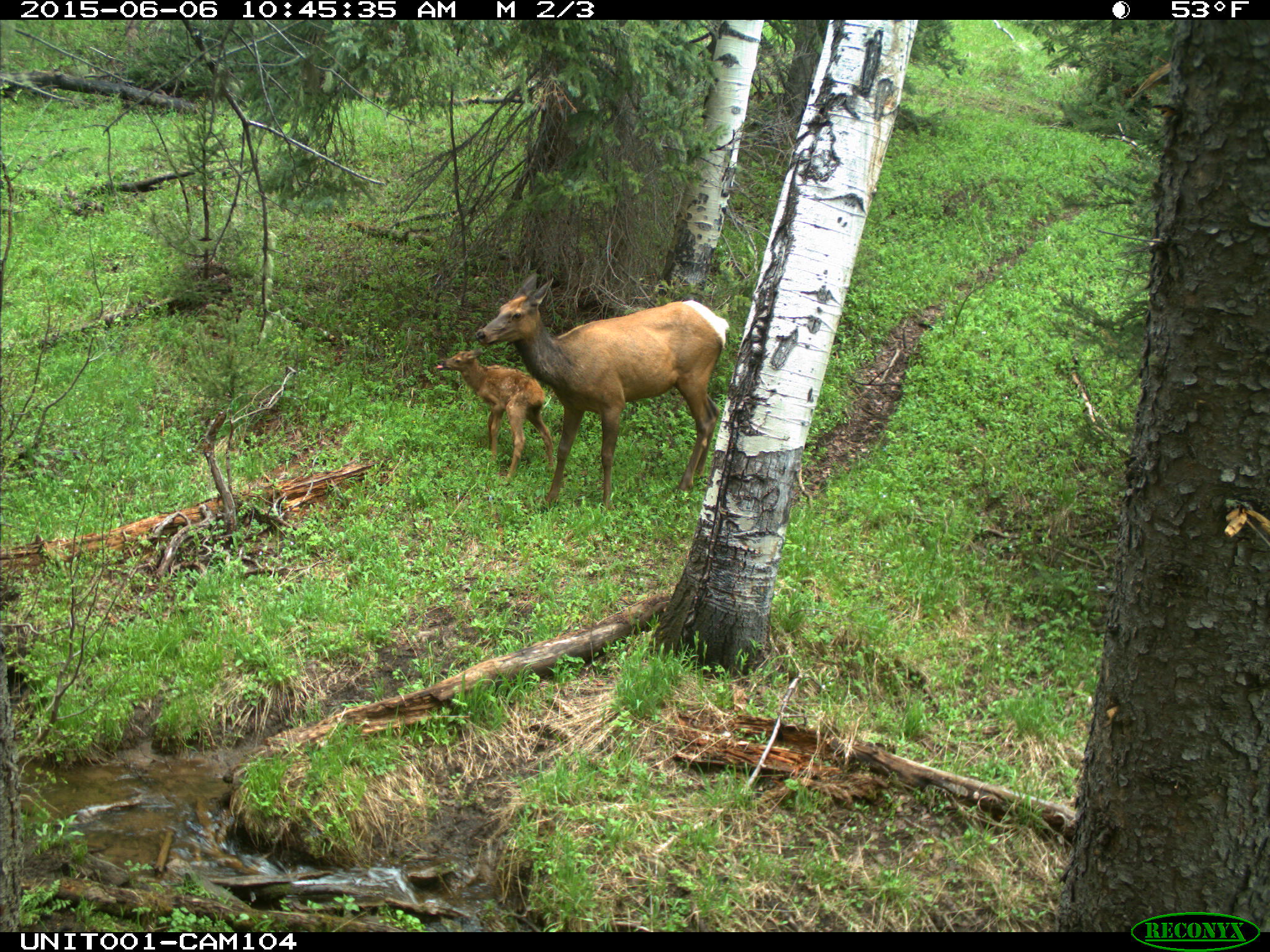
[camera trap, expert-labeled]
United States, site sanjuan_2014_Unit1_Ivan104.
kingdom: Animalia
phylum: Chordata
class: Mammalia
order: Artiodactyla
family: Cervidae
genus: Cervus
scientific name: Cervus elaphus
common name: red deer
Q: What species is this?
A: Cervus elaphus (red deer).